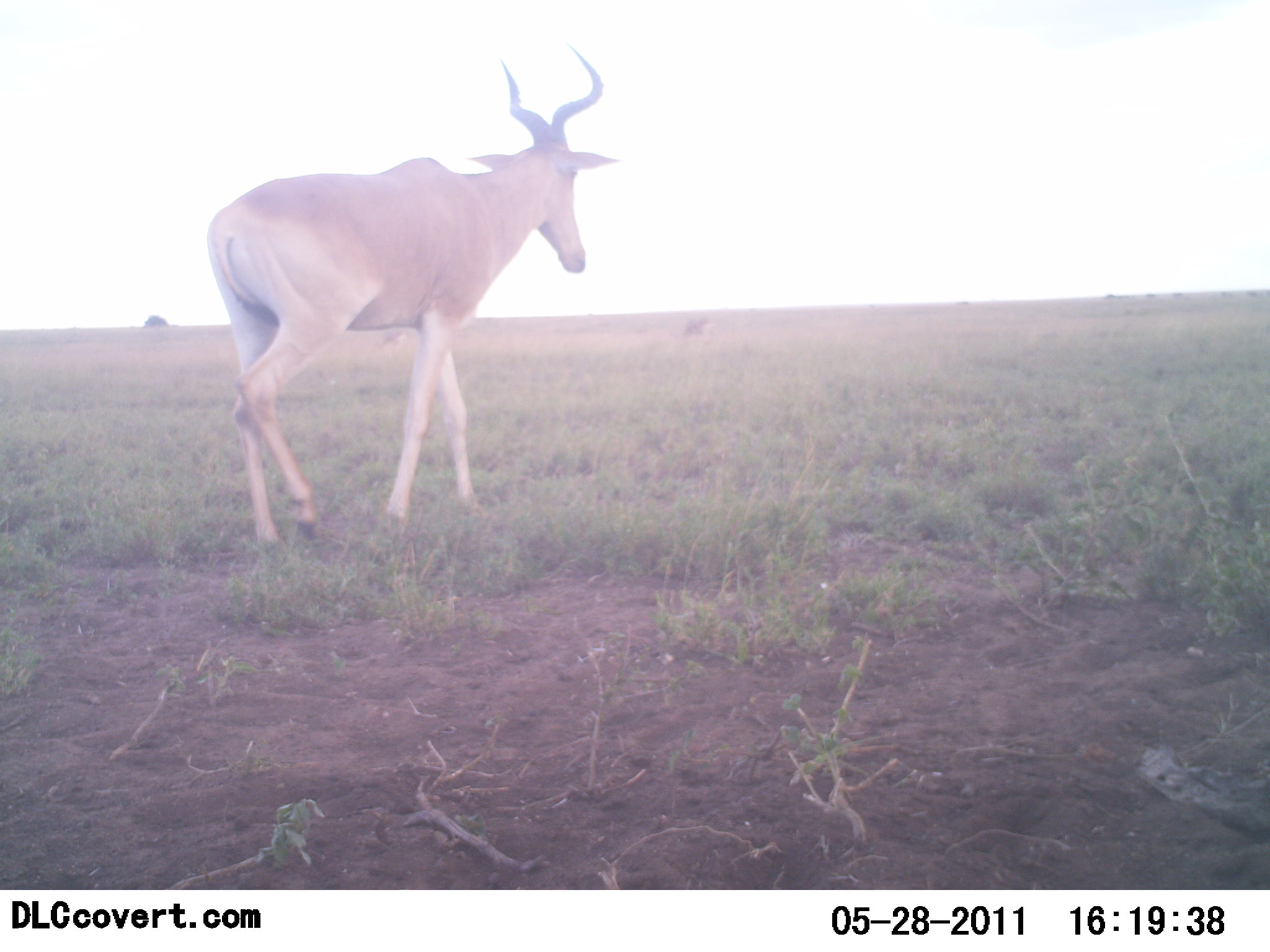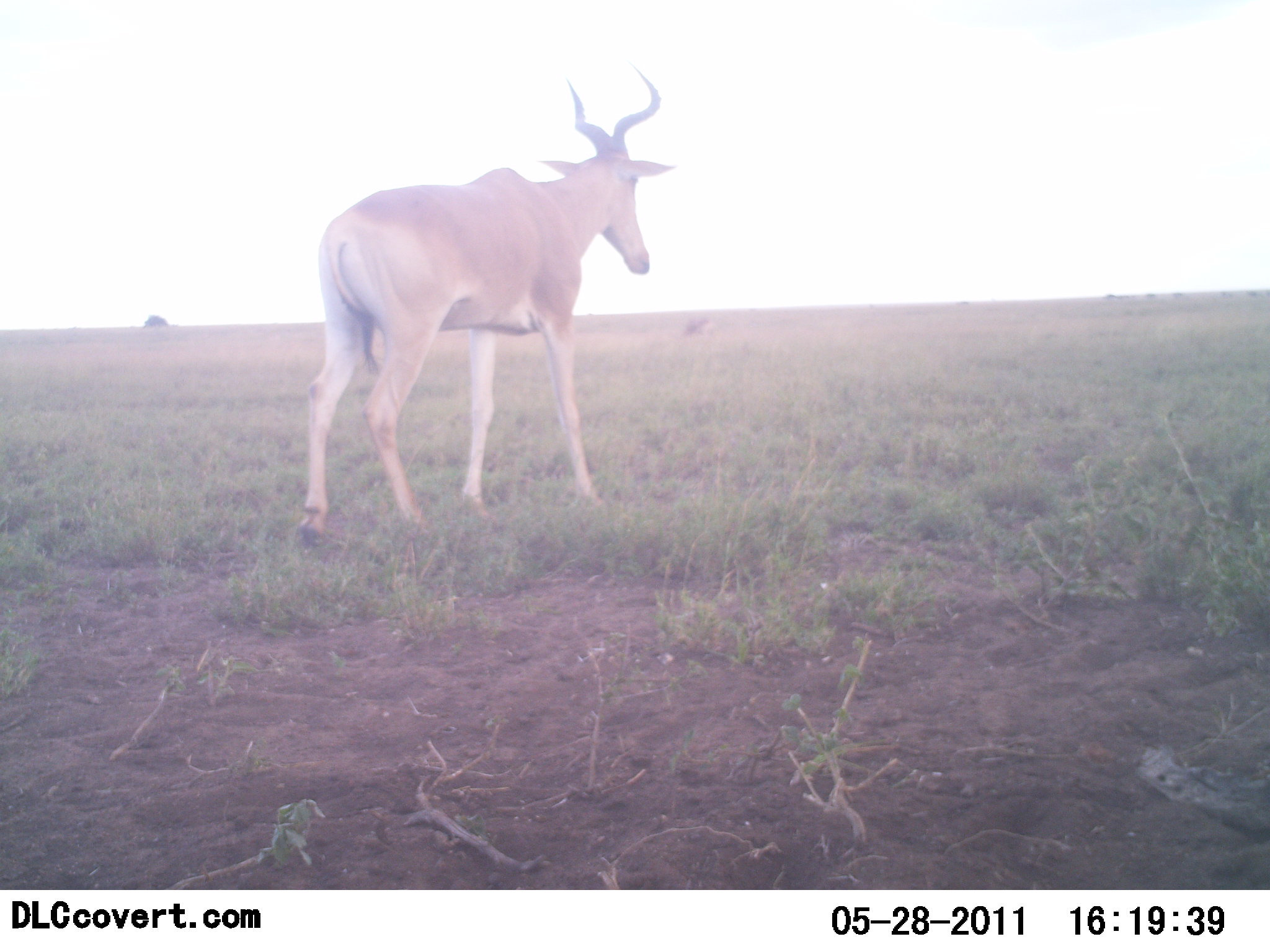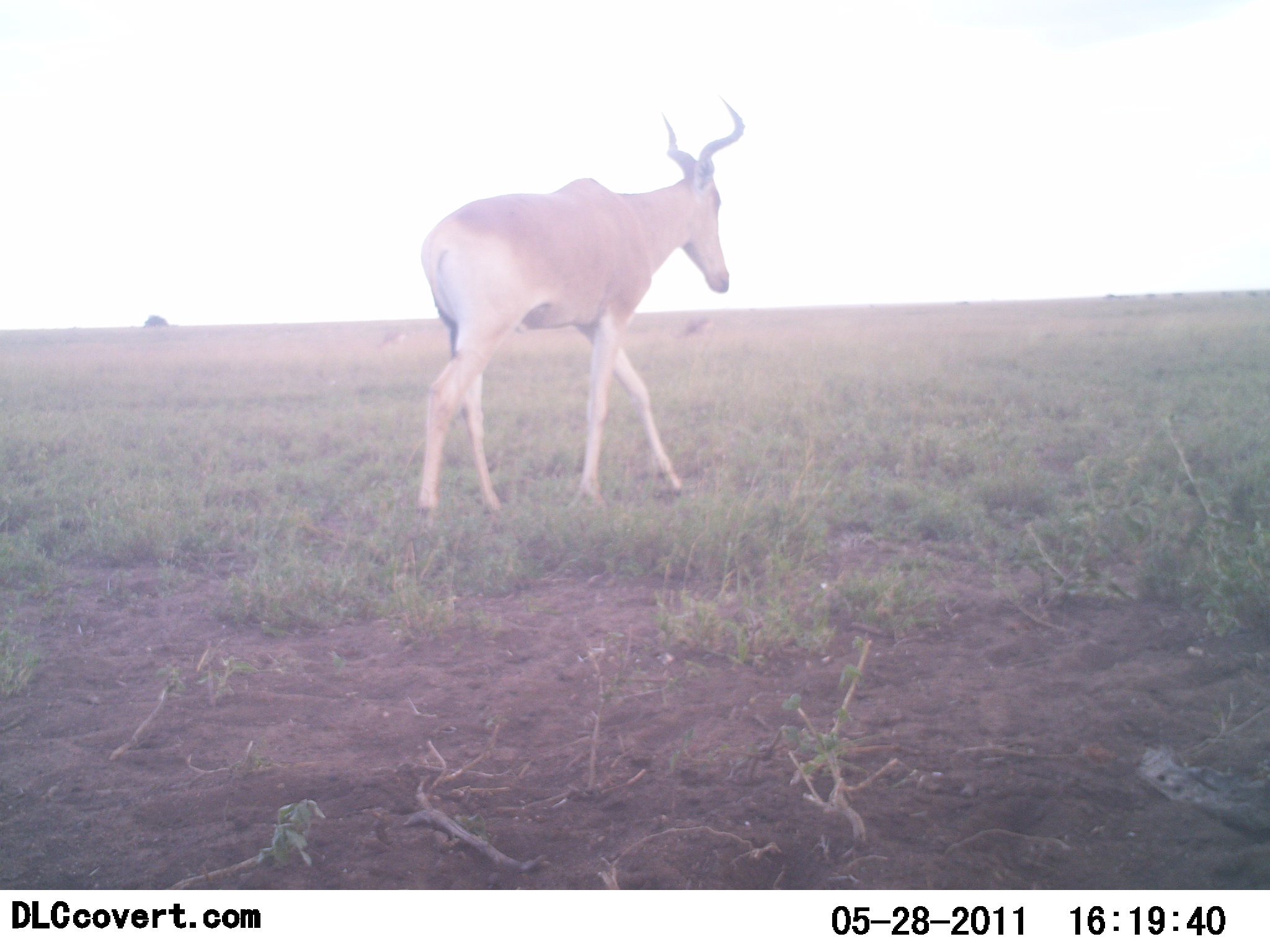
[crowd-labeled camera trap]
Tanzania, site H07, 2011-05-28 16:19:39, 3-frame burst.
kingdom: Animalia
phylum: Chordata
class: Mammalia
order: Artiodactyla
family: Bovidae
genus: Alcelaphus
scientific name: Alcelaphus buselaphus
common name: hartebeest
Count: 1.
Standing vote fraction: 27%.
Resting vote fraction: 0%.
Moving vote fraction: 73%.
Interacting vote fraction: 0%.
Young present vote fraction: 0%.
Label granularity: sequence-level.